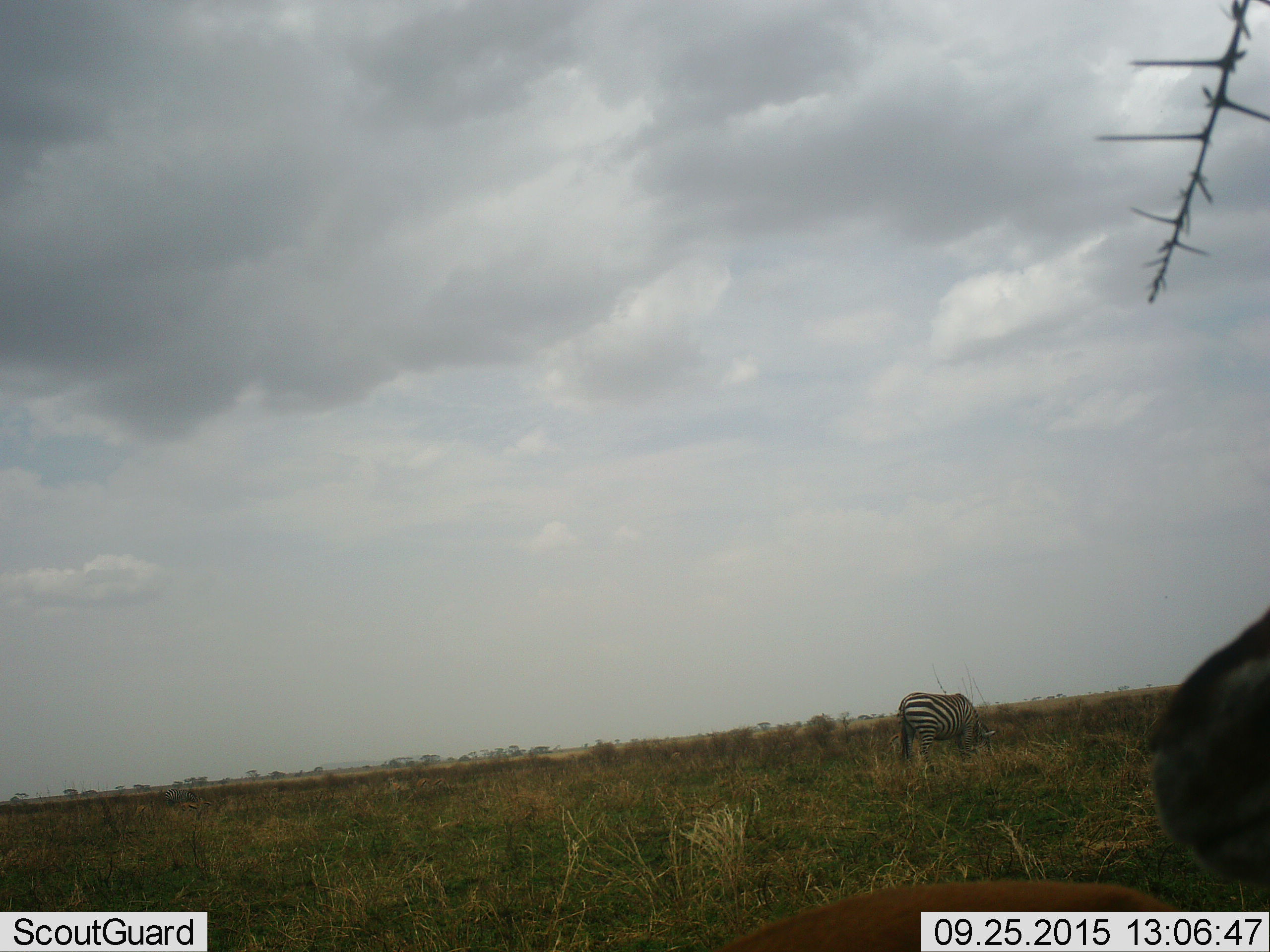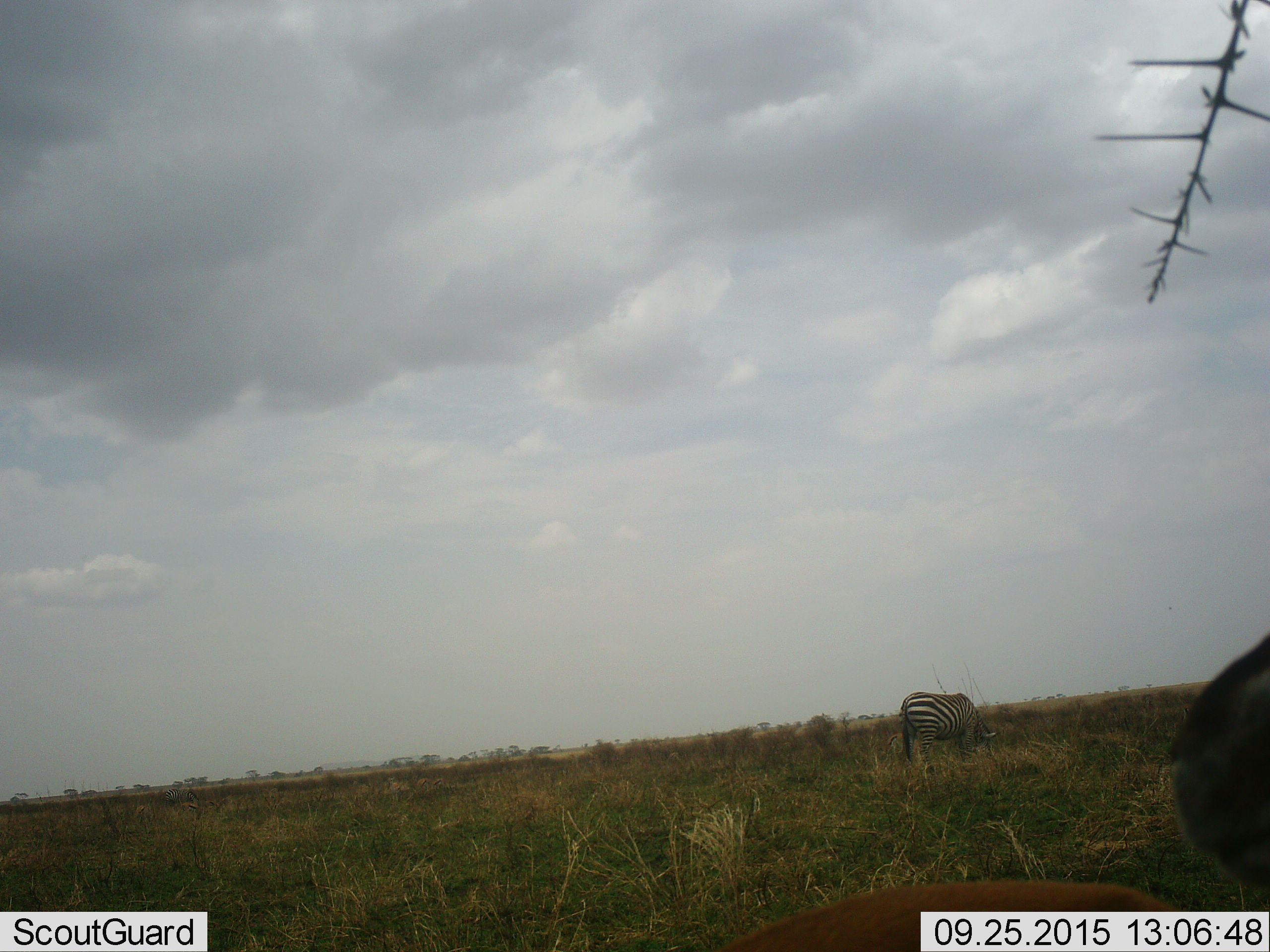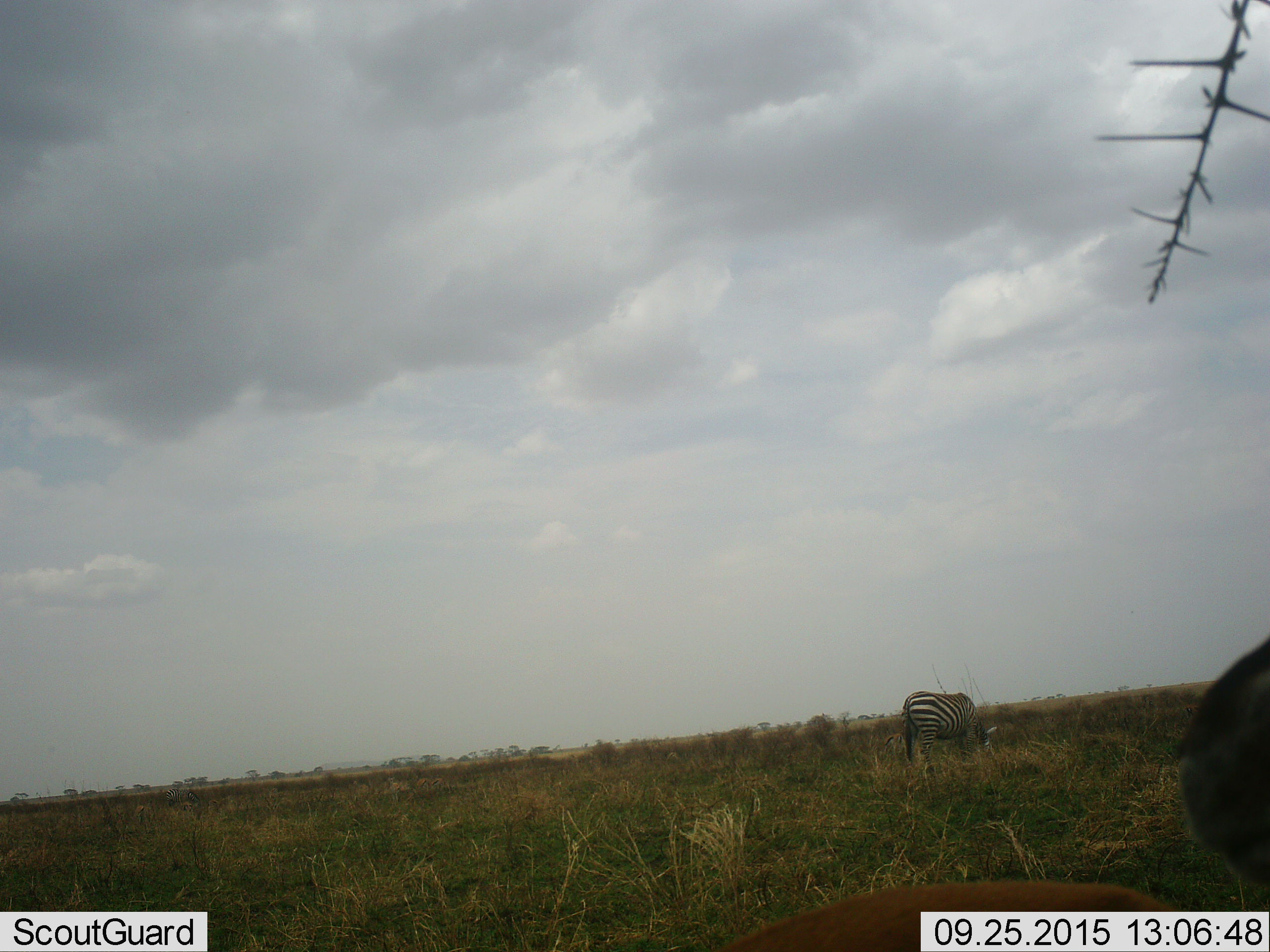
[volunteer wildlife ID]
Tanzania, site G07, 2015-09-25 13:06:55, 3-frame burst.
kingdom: Animalia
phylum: Chordata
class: Mammalia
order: Artiodactyla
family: Bovidae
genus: Eudorcas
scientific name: Eudorcas thomsonii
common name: thomson's gazelle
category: gazellethomsons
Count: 5.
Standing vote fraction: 71%.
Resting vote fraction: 0%.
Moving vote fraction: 14%.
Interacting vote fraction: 0%.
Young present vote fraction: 0%.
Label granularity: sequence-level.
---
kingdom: Animalia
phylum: Chordata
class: Mammalia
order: Perissodactyla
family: Equidae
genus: Equus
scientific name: Equus quagga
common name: plains zebra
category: zebra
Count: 2.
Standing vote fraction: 17%.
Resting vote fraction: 0%.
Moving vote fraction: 8%.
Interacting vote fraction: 0%.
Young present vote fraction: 0%.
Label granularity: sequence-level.